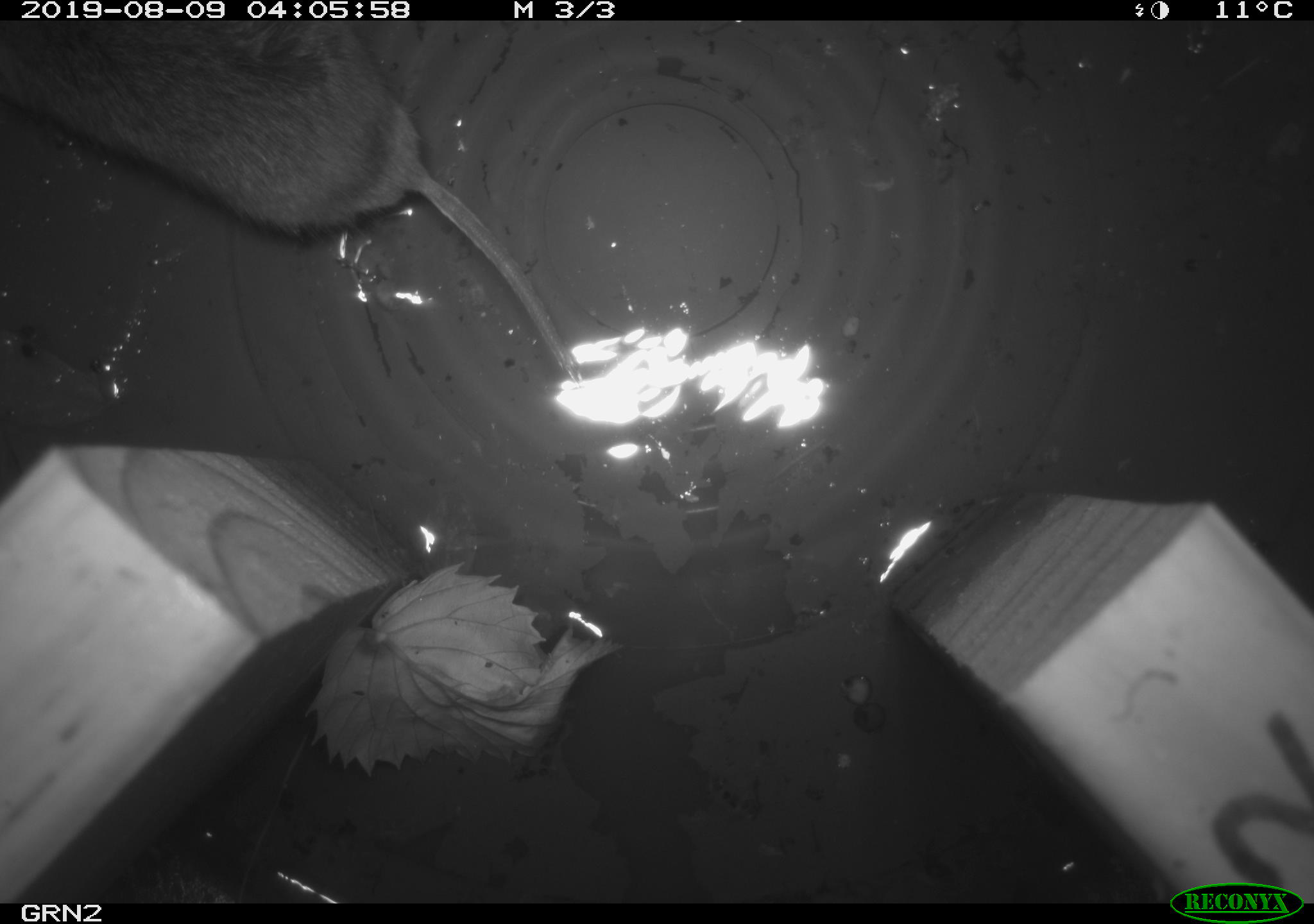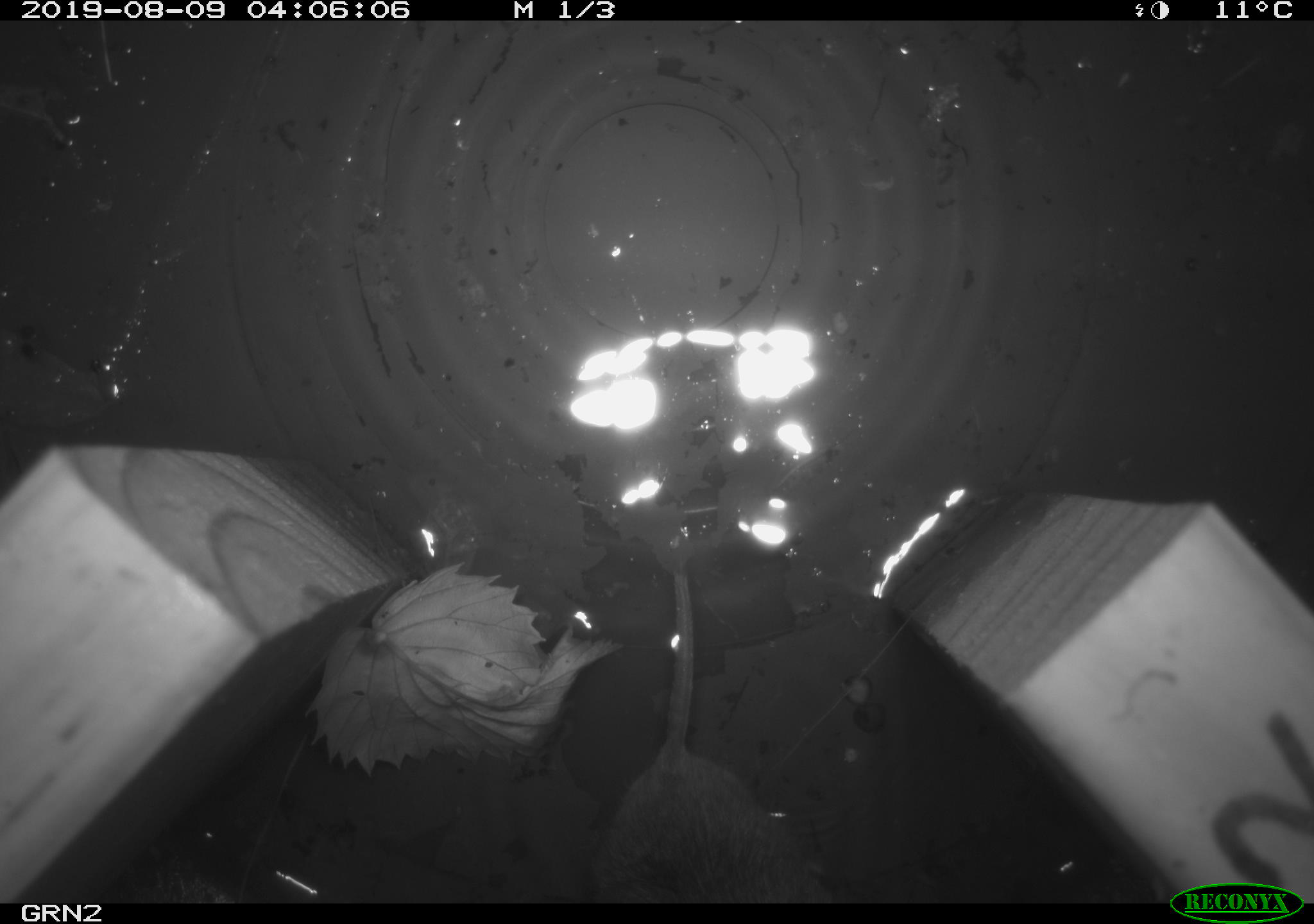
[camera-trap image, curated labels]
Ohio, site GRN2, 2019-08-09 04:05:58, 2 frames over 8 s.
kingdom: Animalia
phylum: Chordata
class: Mammalia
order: Rodentia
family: Cricetidae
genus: Microtus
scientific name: Microtus pennsylvanicus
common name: meadow vole